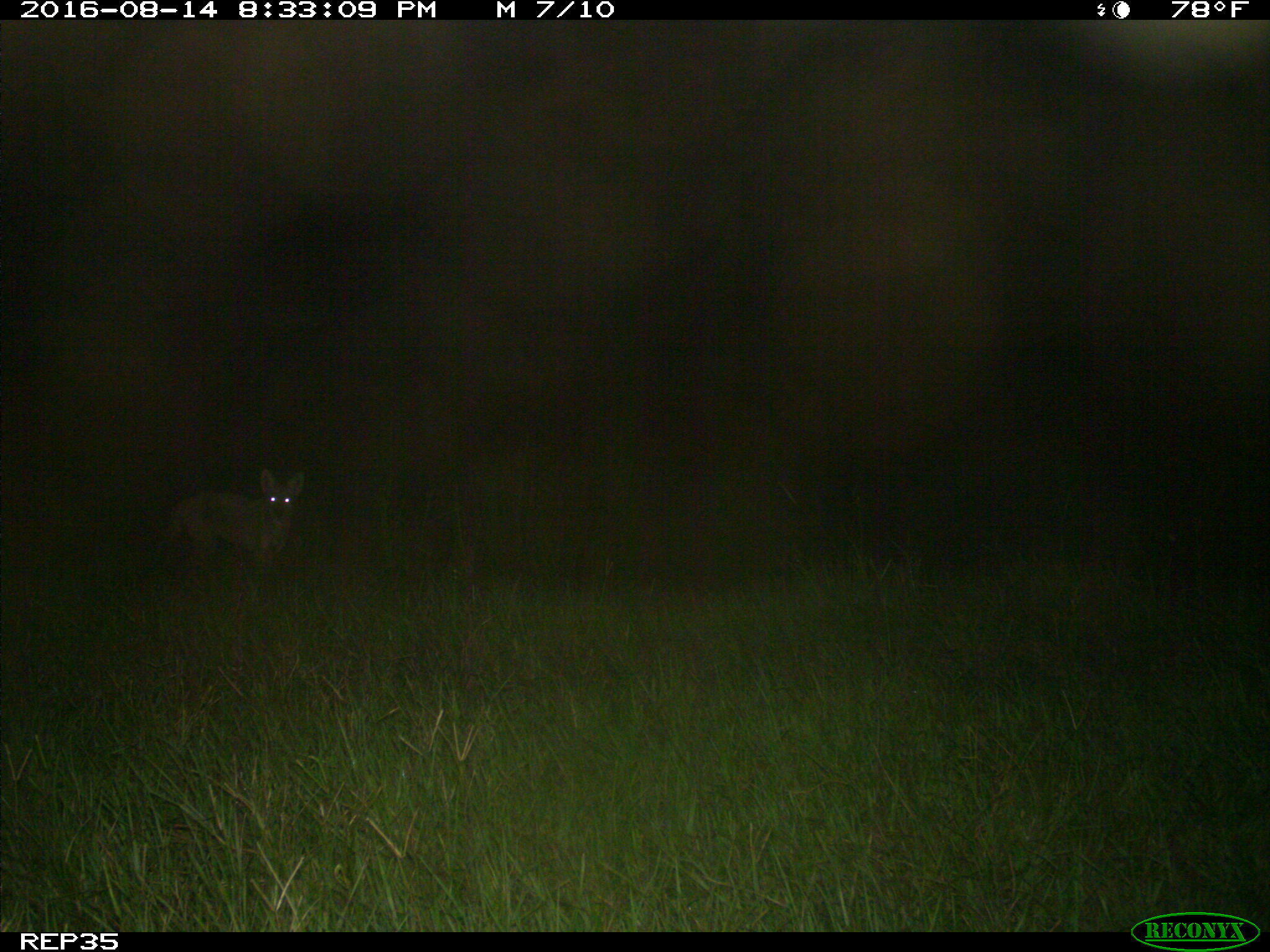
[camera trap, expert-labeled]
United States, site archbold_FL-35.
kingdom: Animalia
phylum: Chordata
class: Mammalia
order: Carnivora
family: Canidae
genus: Canis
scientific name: Canis latrans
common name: coyote